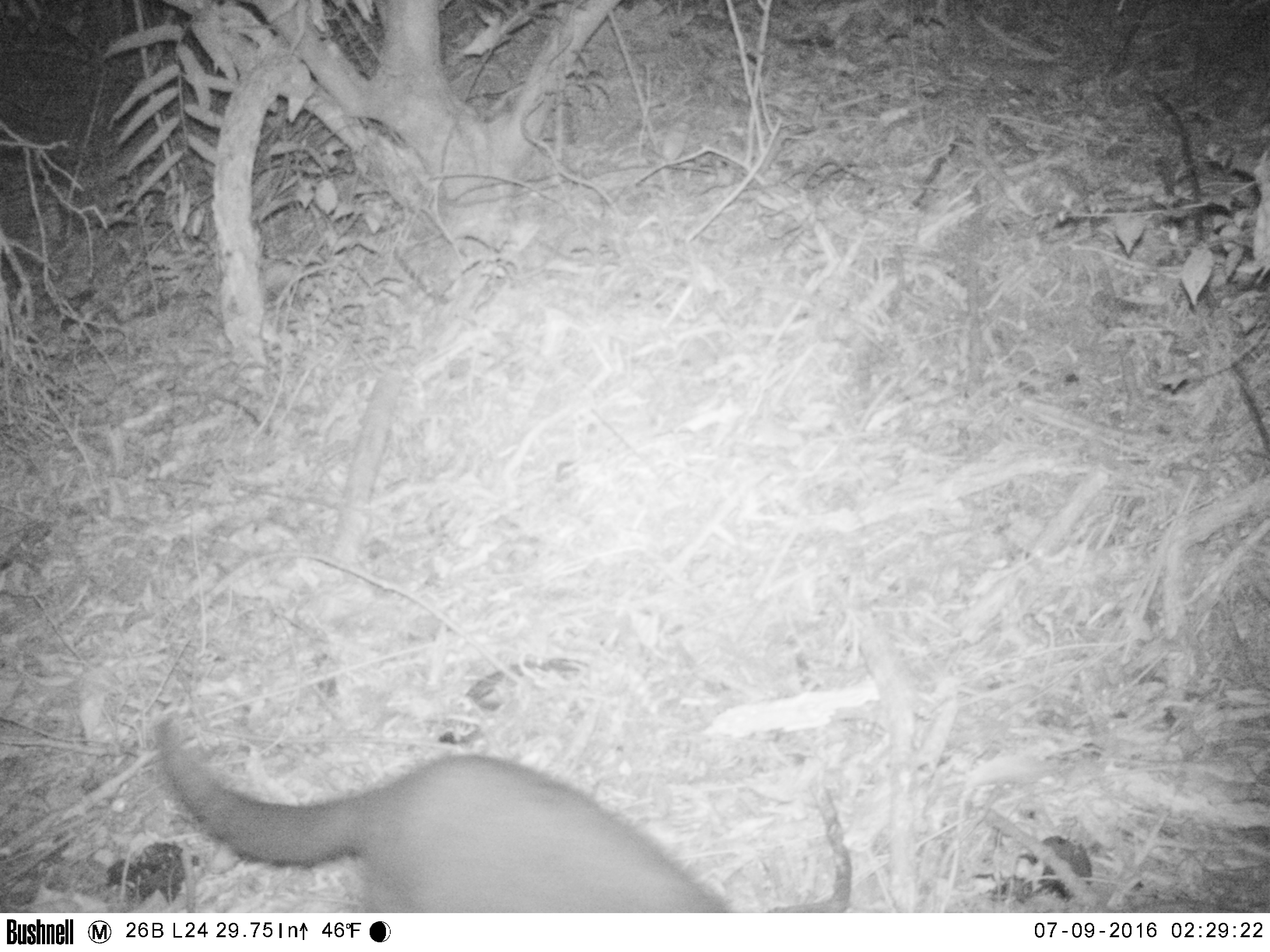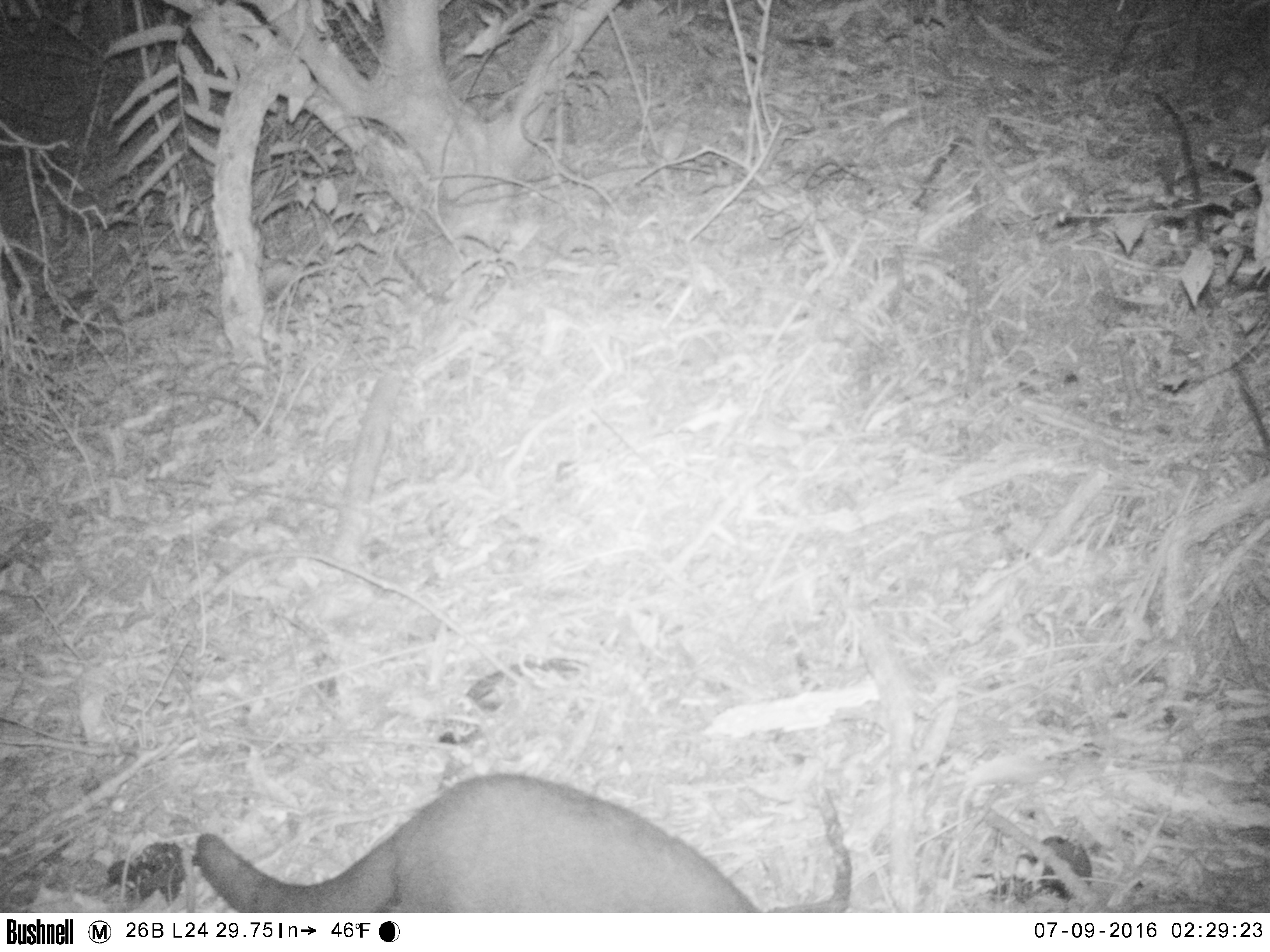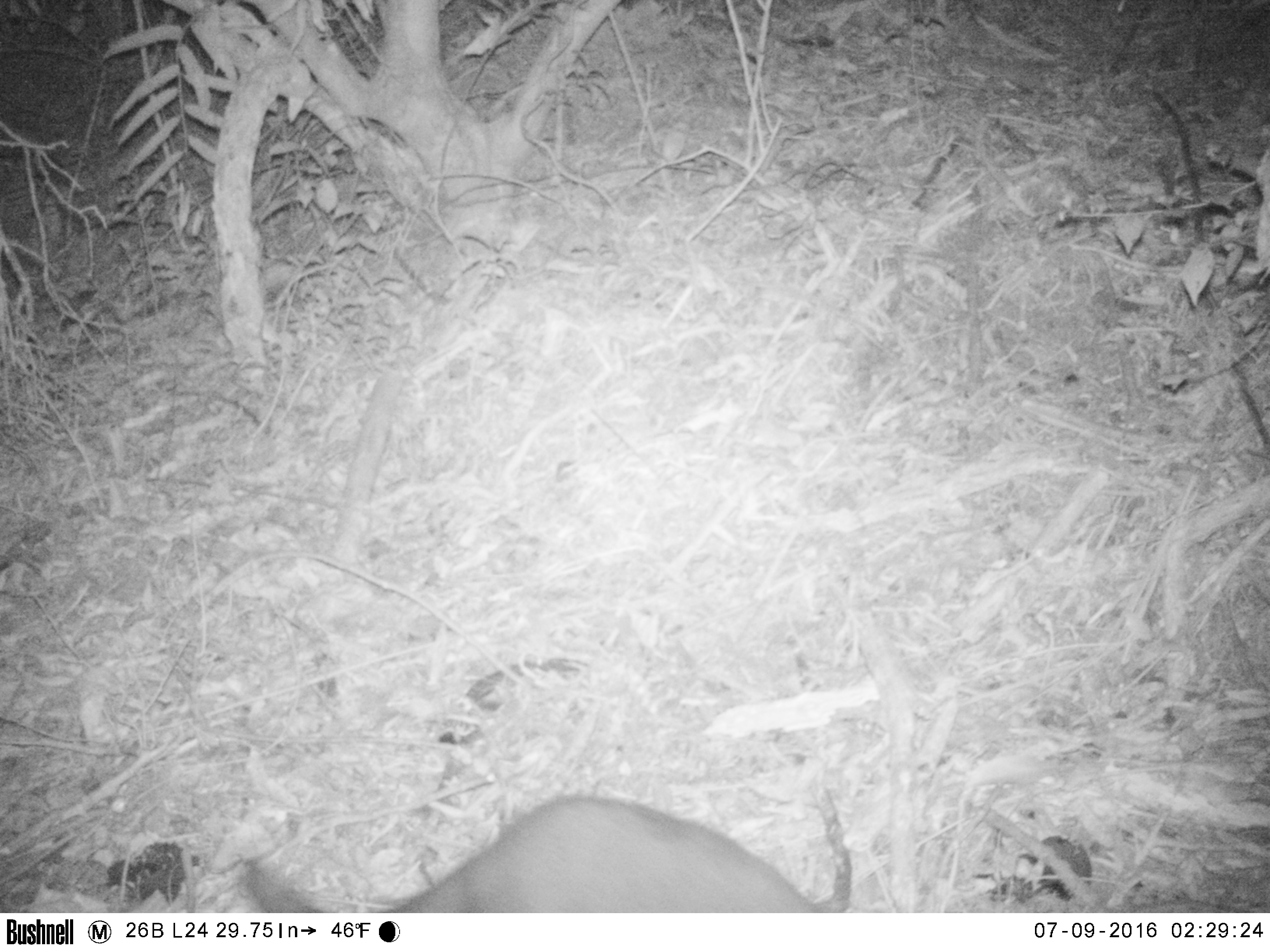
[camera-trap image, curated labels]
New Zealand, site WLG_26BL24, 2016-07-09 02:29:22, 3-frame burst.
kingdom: Animalia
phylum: Chordata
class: Mammalia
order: Carnivora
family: Felidae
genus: Felis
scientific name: Felis catus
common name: domestic cat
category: cat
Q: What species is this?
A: Cat (domestic cat) (Felis catus).